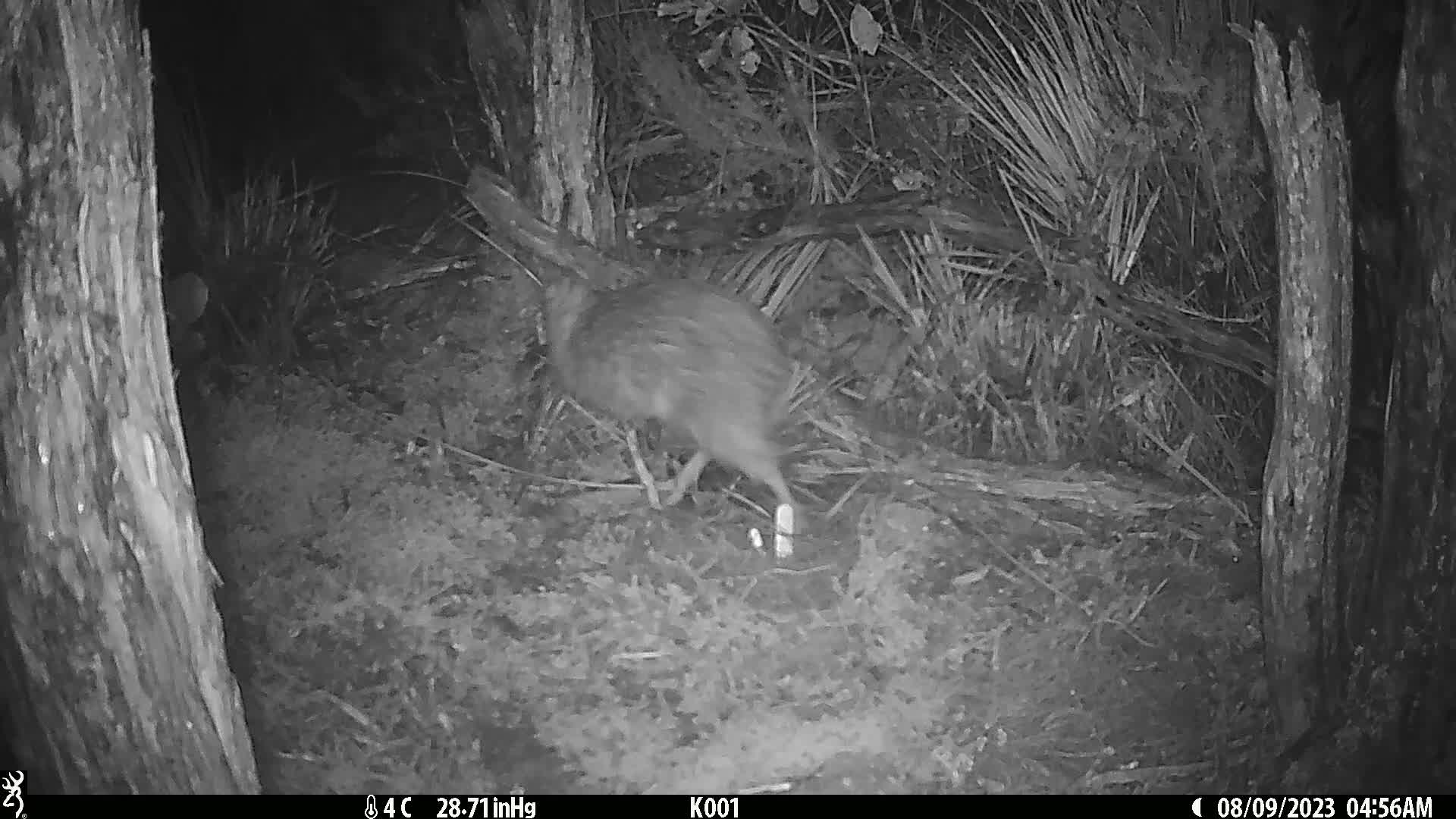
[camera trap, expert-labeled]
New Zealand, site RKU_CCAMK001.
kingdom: Animalia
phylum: Chordata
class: Aves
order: Apterygiformes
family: Apterygidae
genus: Apteryx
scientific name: Apteryx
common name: kiwi